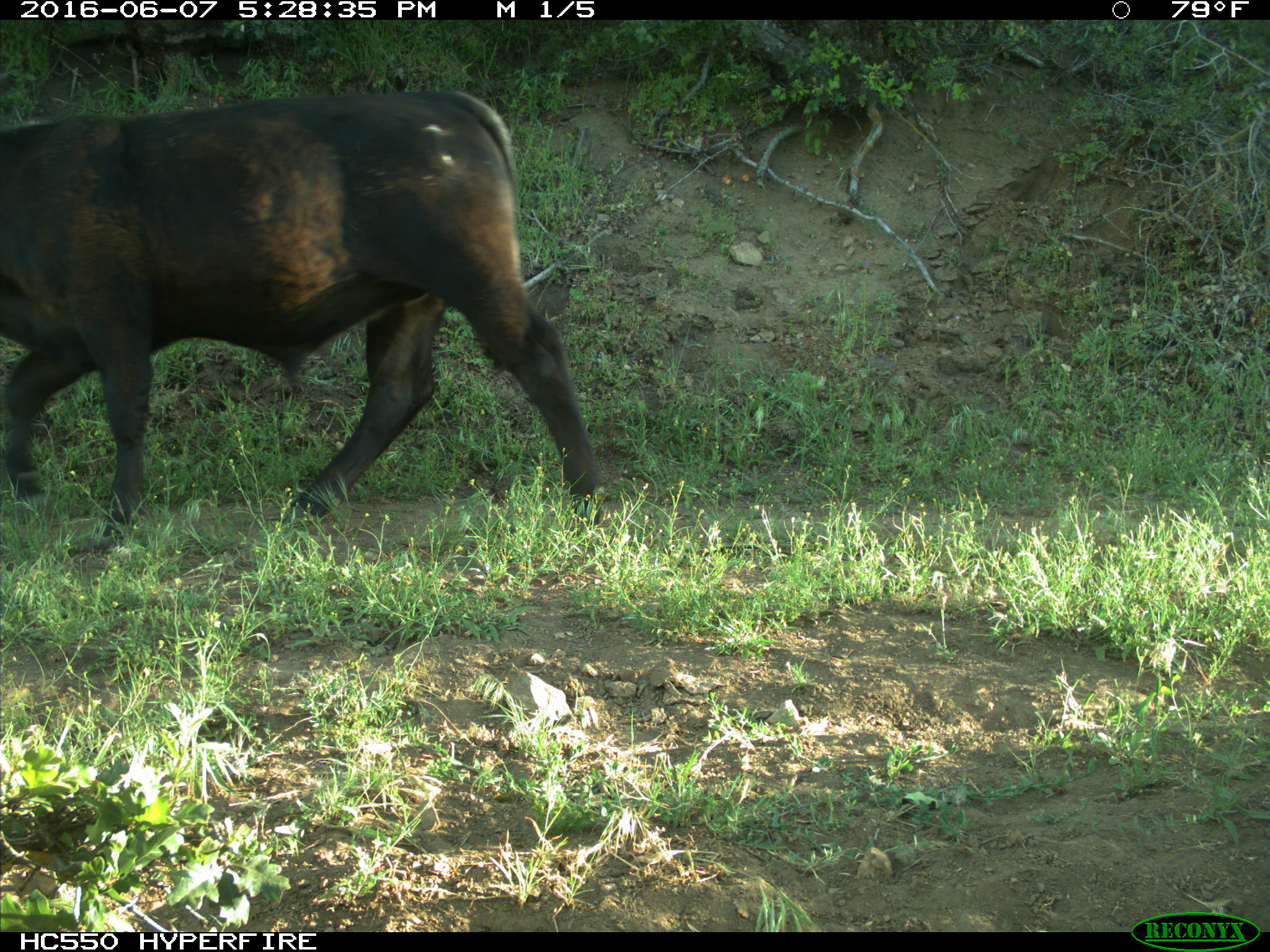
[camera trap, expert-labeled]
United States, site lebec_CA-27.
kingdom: Animalia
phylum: Chordata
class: Mammalia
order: Artiodactyla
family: Bovidae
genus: Bos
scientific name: Bos taurus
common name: domestic cow